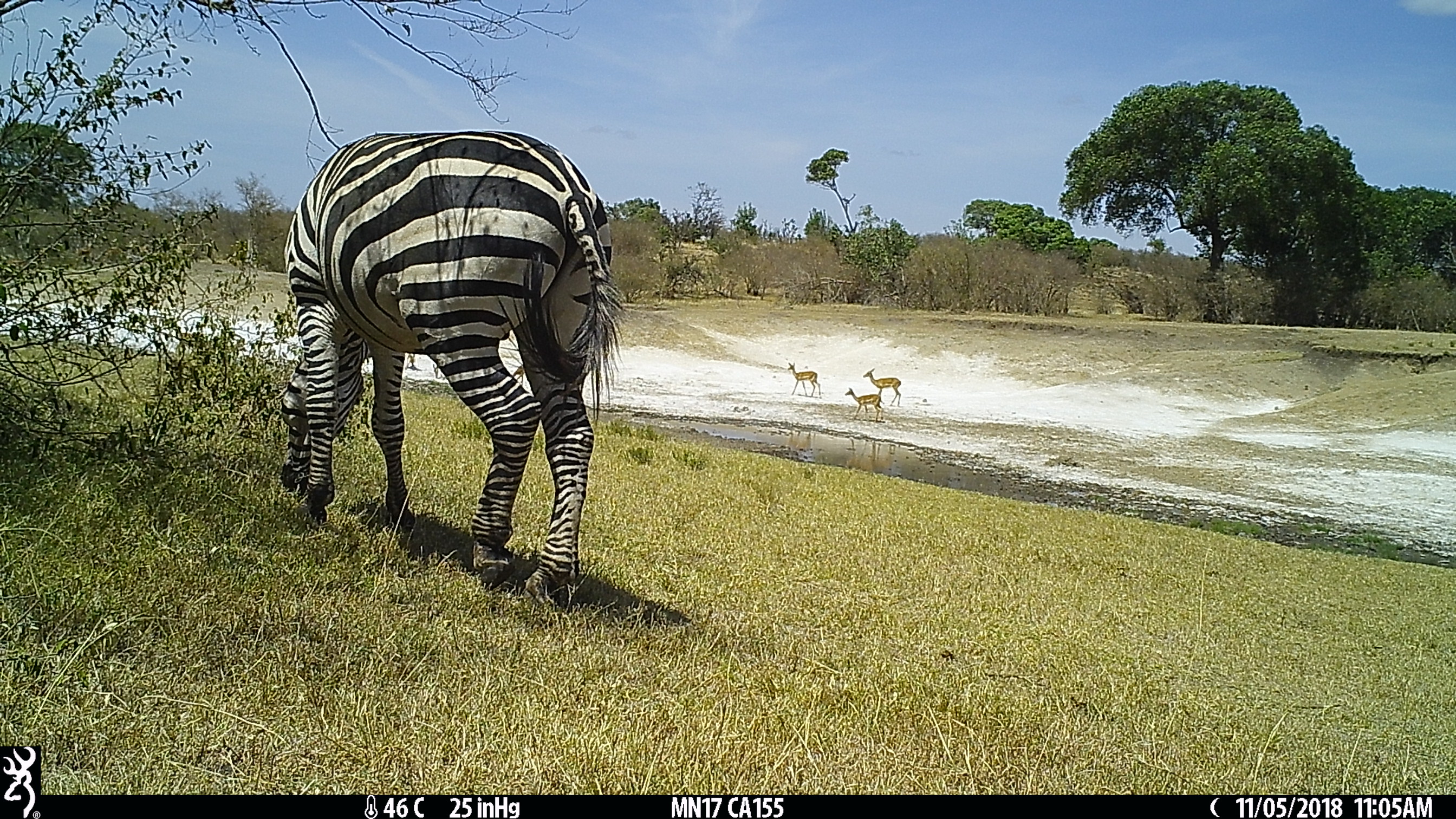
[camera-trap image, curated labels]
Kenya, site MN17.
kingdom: Animalia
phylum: Chordata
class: Mammalia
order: Artiodactyla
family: Bovidae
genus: Aepyceros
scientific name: Aepyceros melampus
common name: impala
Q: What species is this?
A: Impala (Aepyceros melampus).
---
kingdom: Animalia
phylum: Chordata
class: Mammalia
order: Perissodactyla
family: Equidae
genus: Equus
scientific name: Equus quagga burchellii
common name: burchell's zebra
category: zebra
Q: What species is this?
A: Zebra (burchell's zebra) (Equus quagga burchellii).